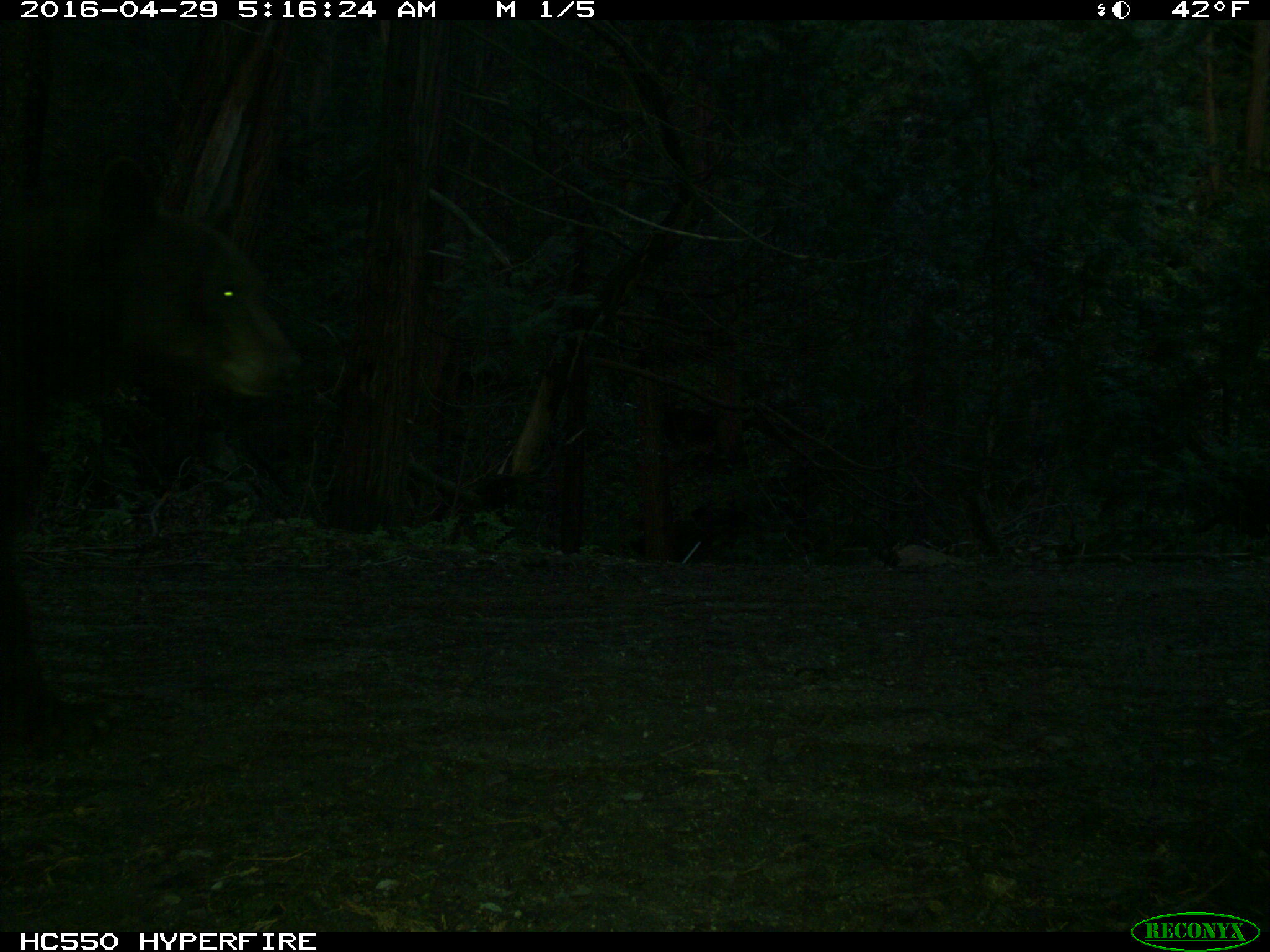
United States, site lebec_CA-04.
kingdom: Animalia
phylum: Chordata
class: Mammalia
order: Carnivora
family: Ursidae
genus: Ursus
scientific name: Ursus americanus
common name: american black bear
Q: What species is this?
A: Ursus americanus (american black bear).